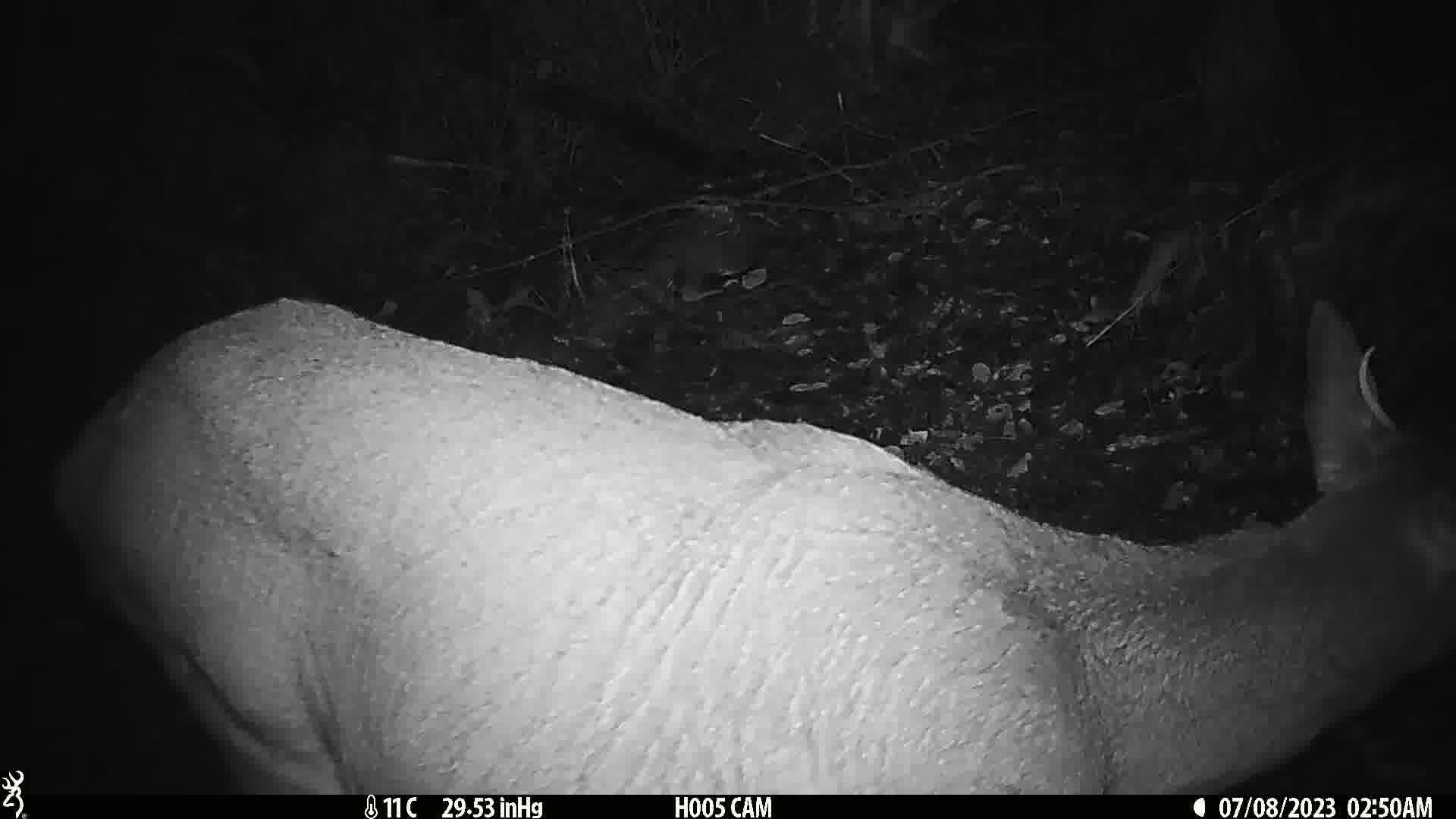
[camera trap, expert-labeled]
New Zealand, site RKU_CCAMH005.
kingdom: Animalia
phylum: Chordata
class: Mammalia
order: Artiodactyla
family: Cervidae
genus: Odocoileus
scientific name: Odocoileus virginianus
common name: white-tailed deer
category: white tailed deer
White tailed deer (white-tailed deer) (Odocoileus virginianus).